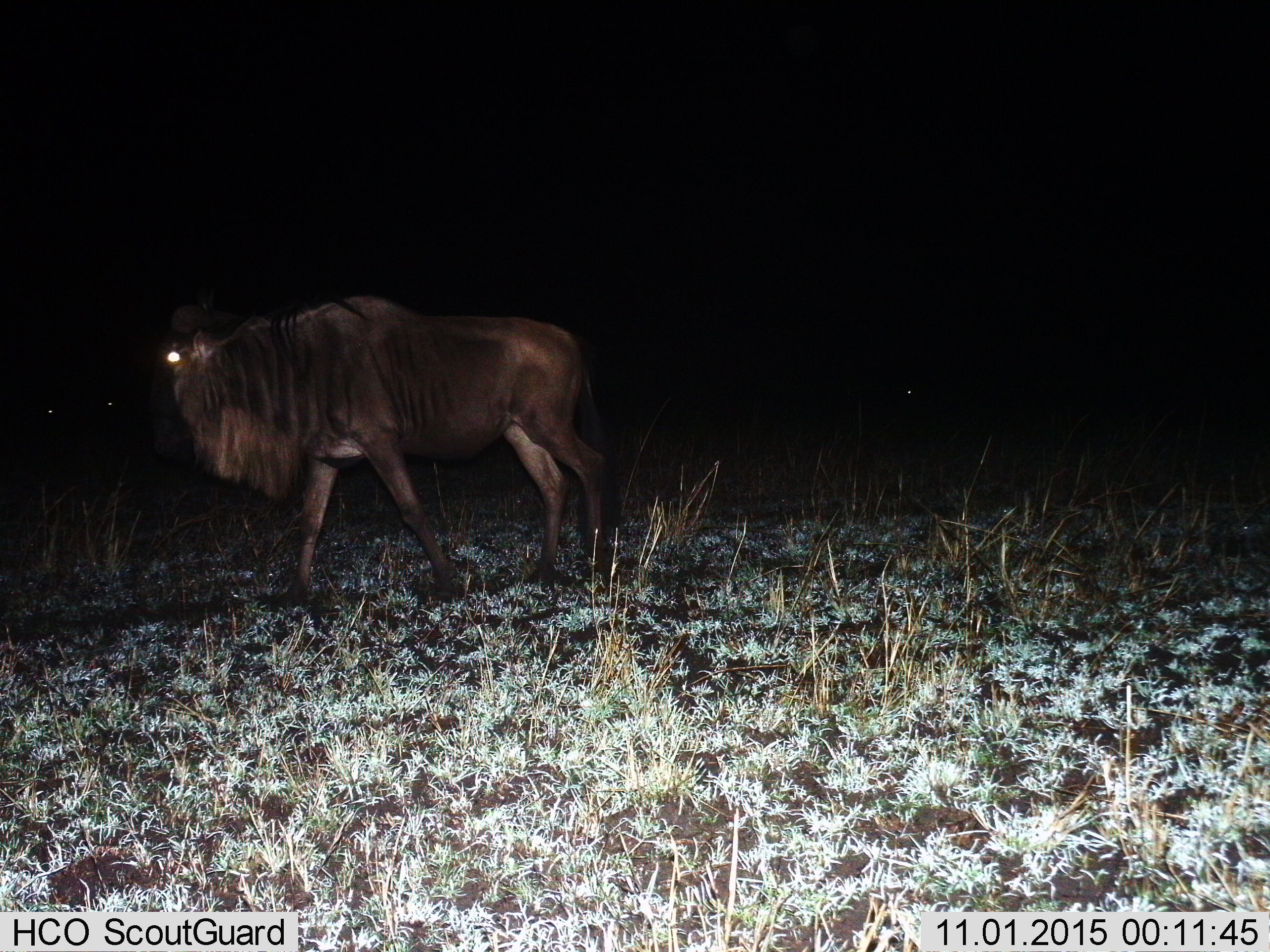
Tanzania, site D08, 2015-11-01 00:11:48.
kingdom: Animalia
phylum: Chordata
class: Mammalia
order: Artiodactyla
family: Bovidae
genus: Connochaetes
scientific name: Connochaetes taurinus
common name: blue wildebeest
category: wildebeest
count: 1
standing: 39%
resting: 0%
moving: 72%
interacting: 0%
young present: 0%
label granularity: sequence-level